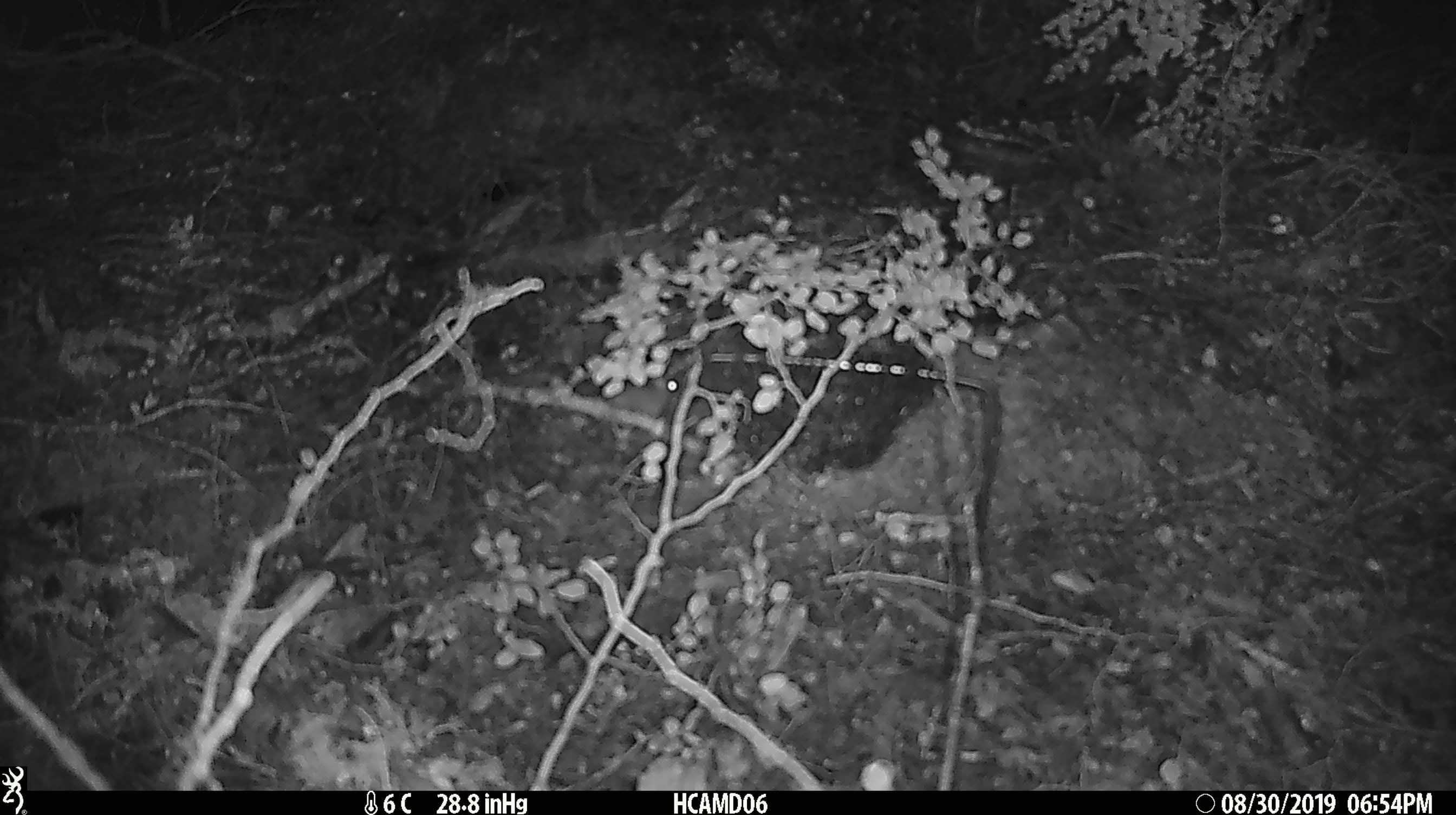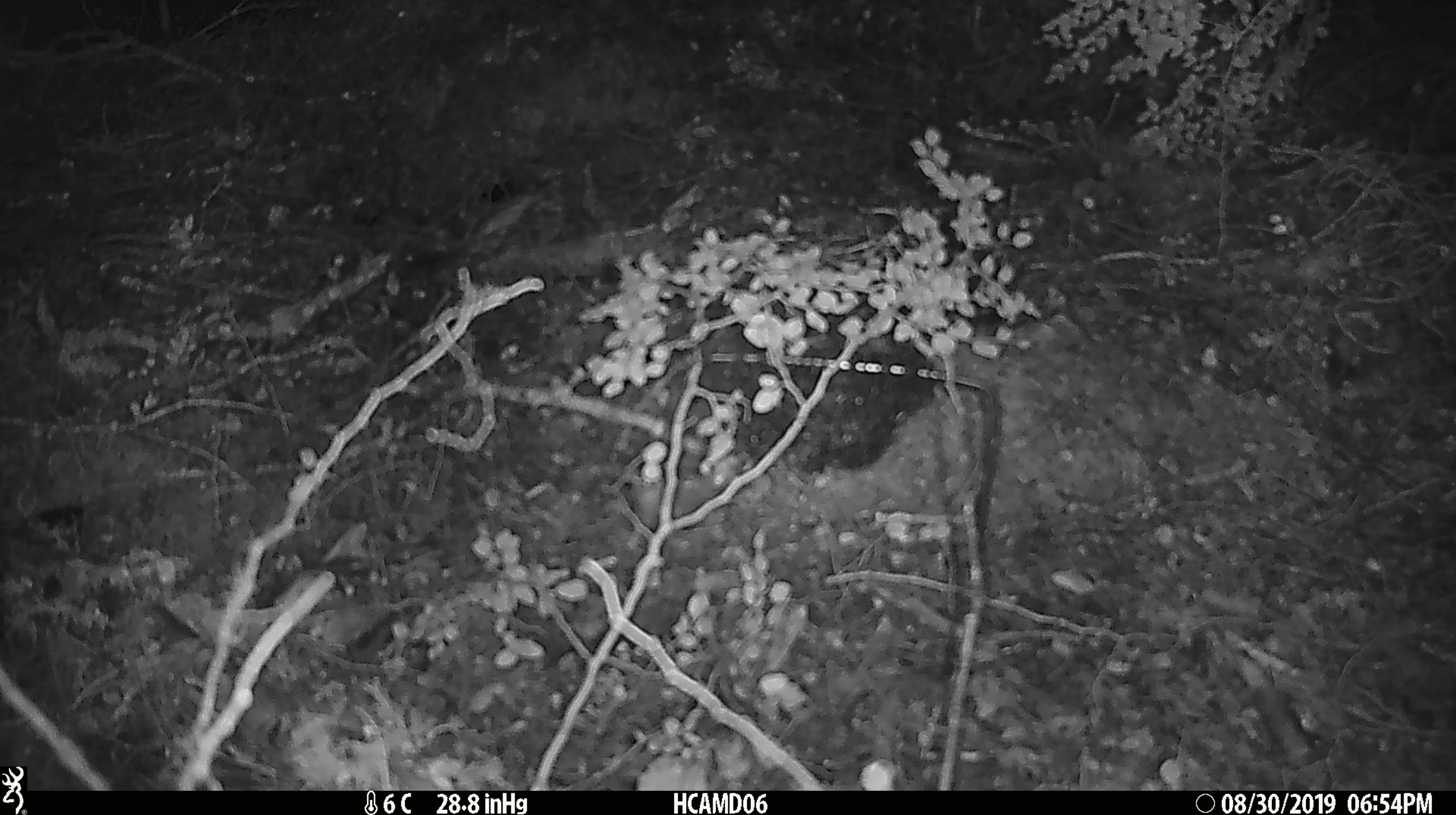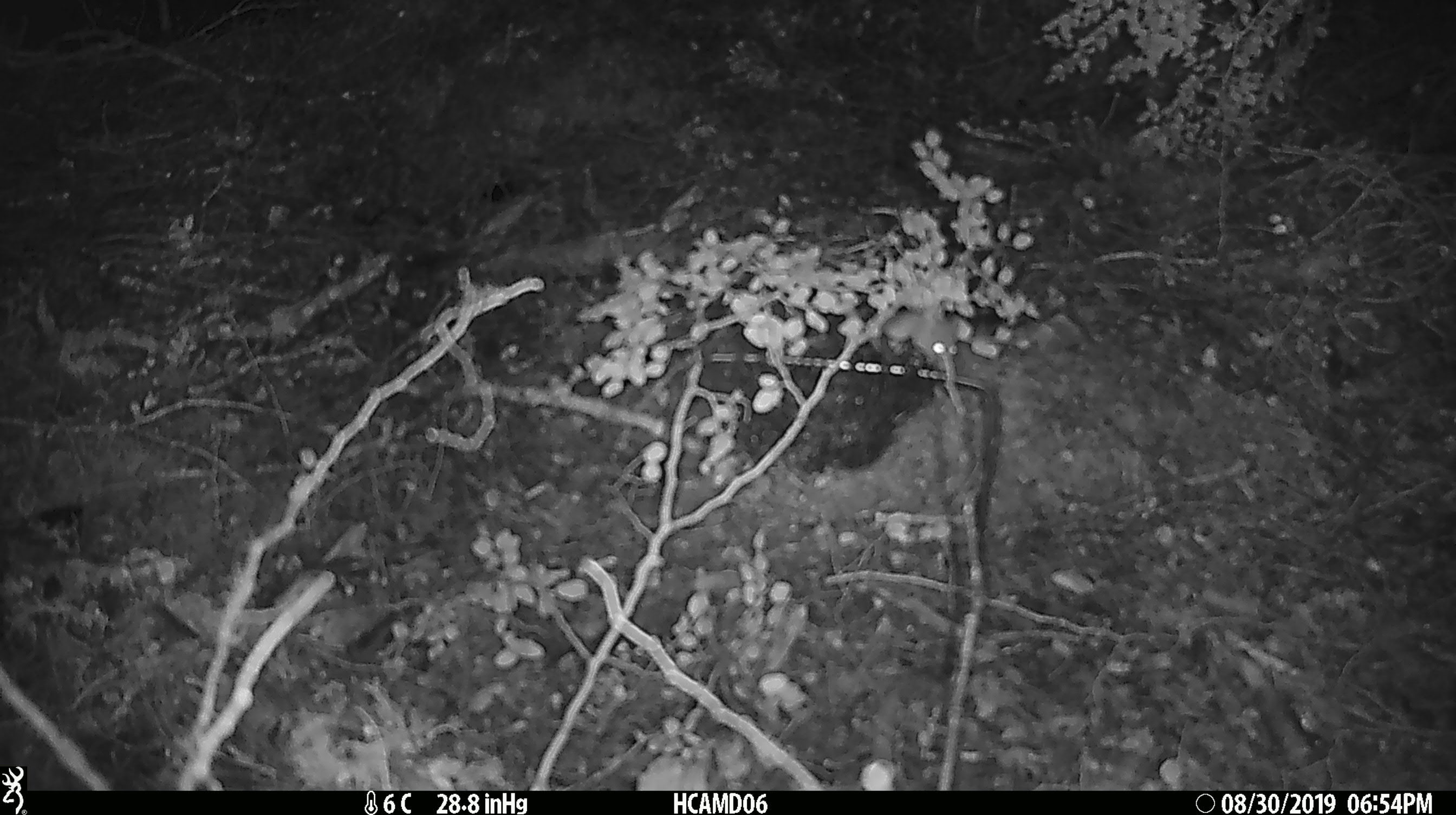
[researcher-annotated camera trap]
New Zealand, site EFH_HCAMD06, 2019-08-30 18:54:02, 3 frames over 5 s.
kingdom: Animalia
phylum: Chordata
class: Mammalia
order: Rodentia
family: Muridae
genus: Mus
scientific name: Mus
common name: mouse